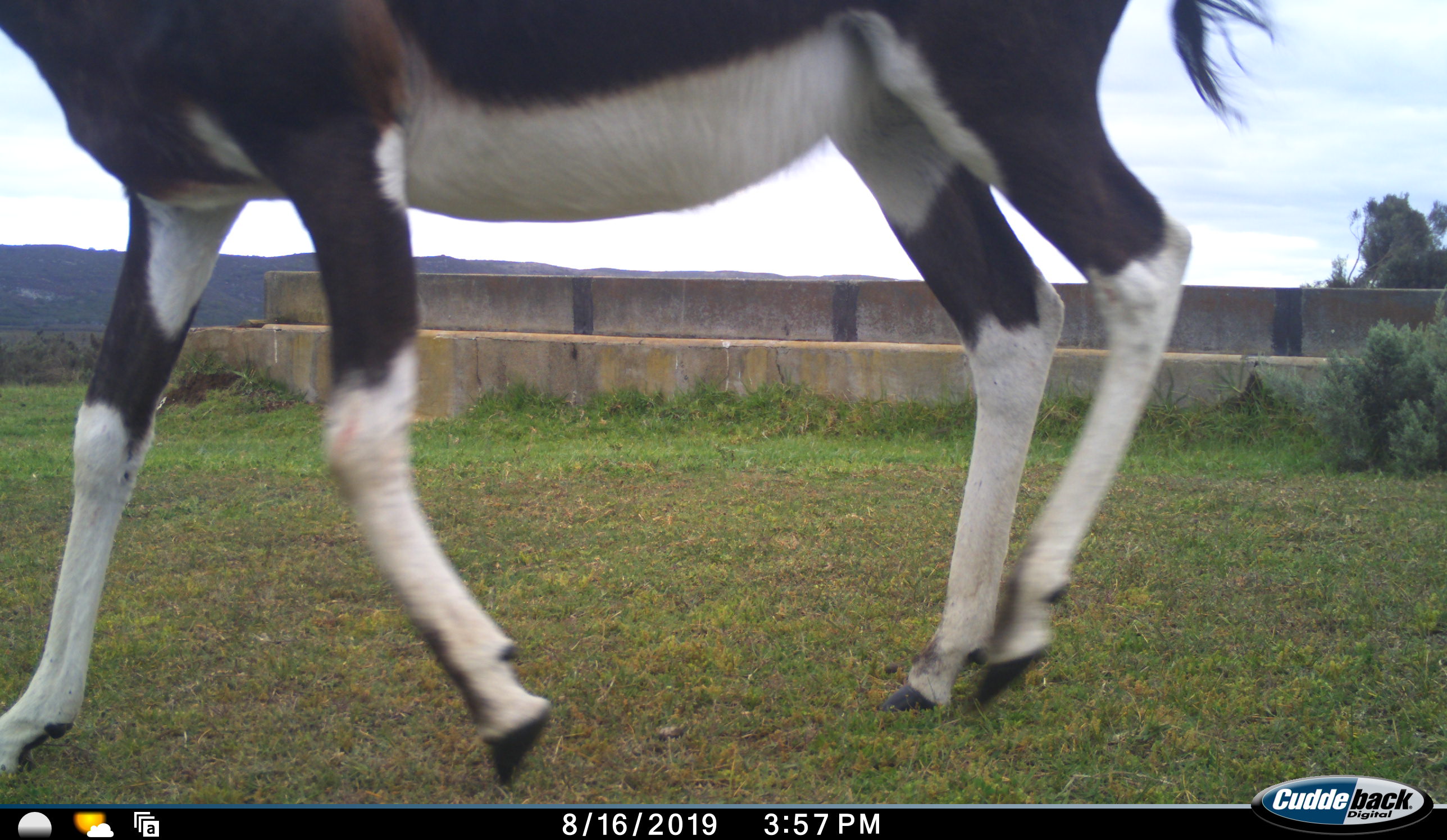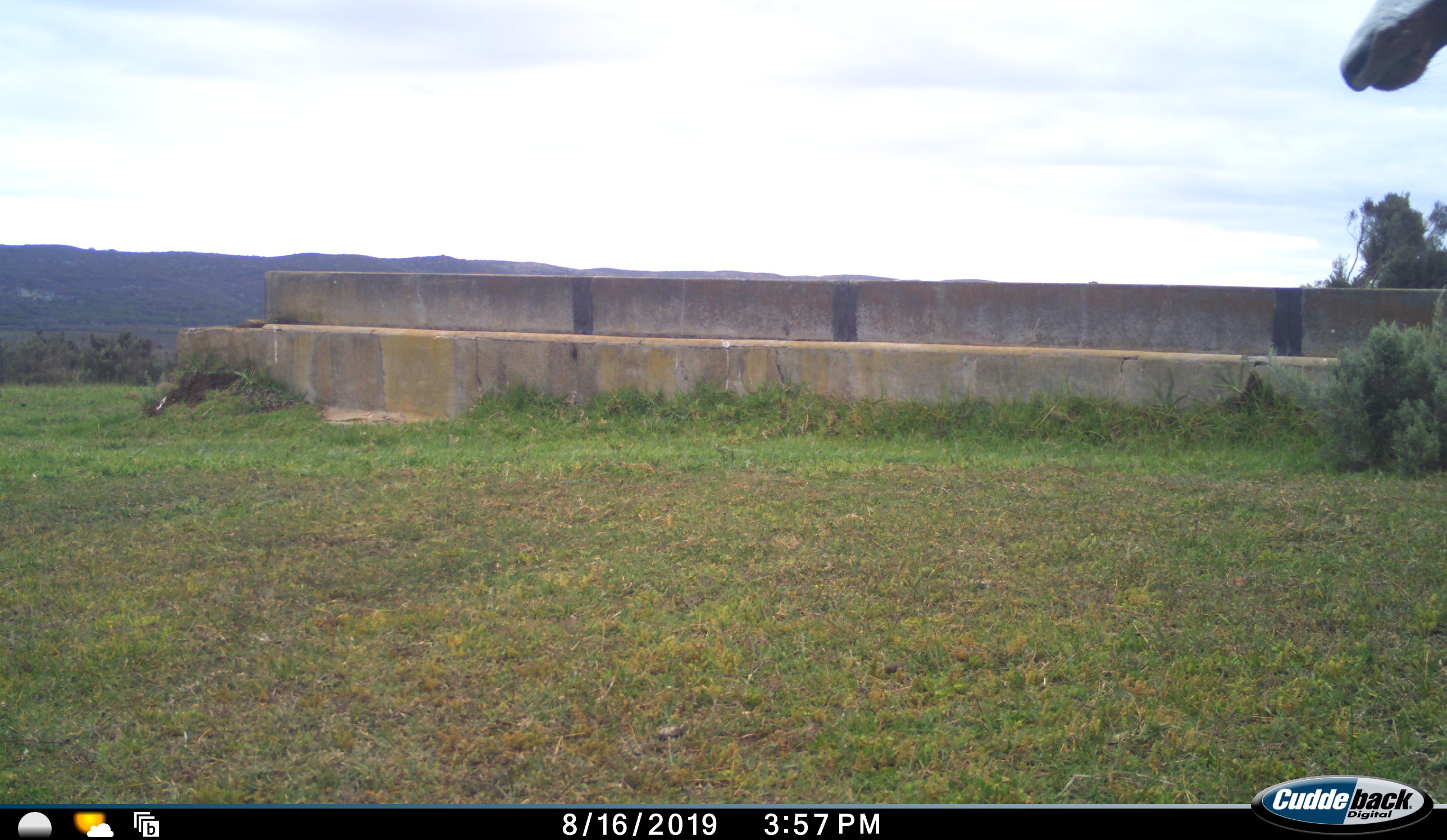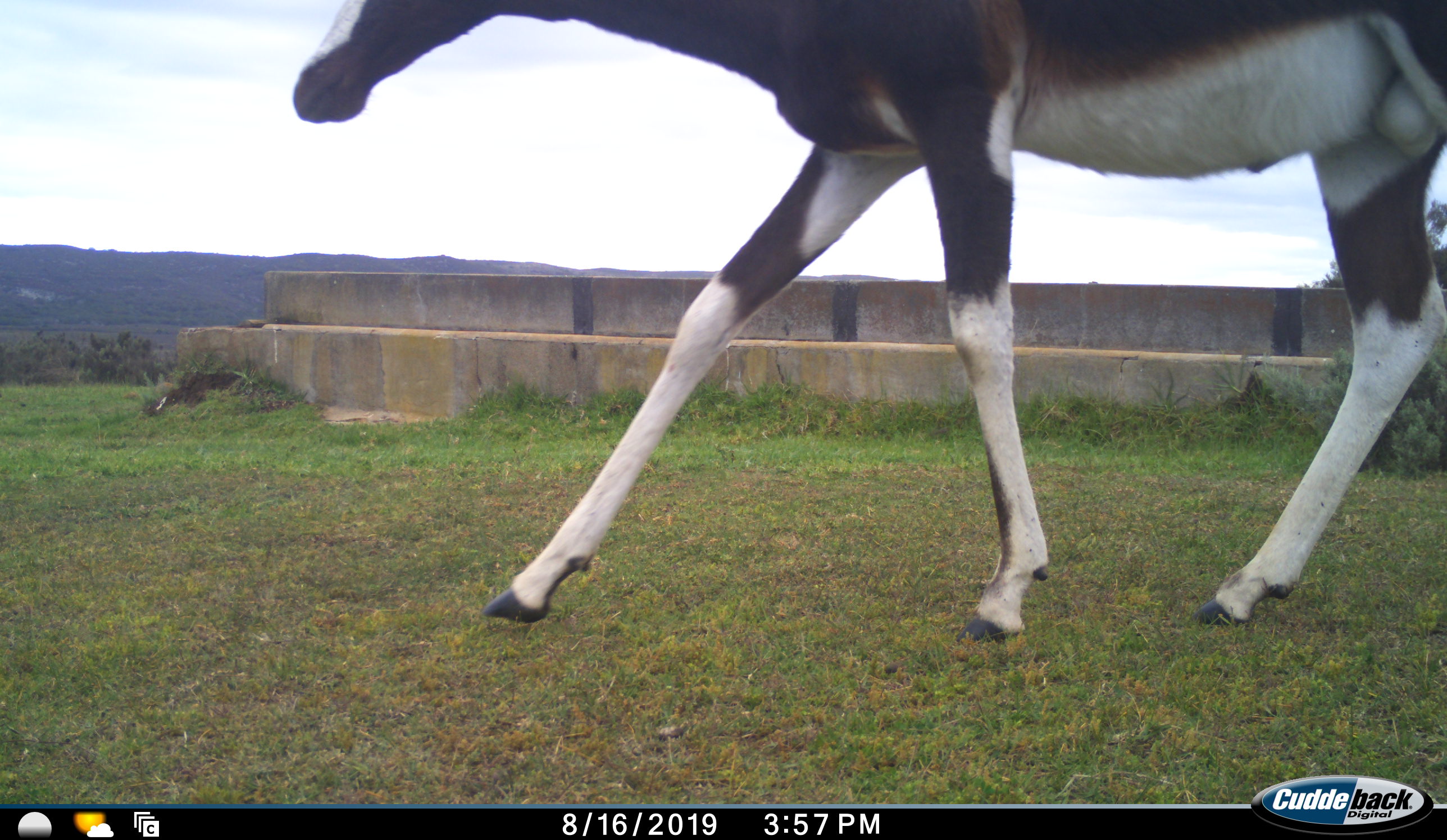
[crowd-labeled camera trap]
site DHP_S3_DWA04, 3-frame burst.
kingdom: Animalia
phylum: Chordata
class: Mammalia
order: Artiodactyla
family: Bovidae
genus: Damaliscus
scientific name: Damaliscus pygargus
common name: bontebok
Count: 1.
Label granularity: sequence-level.